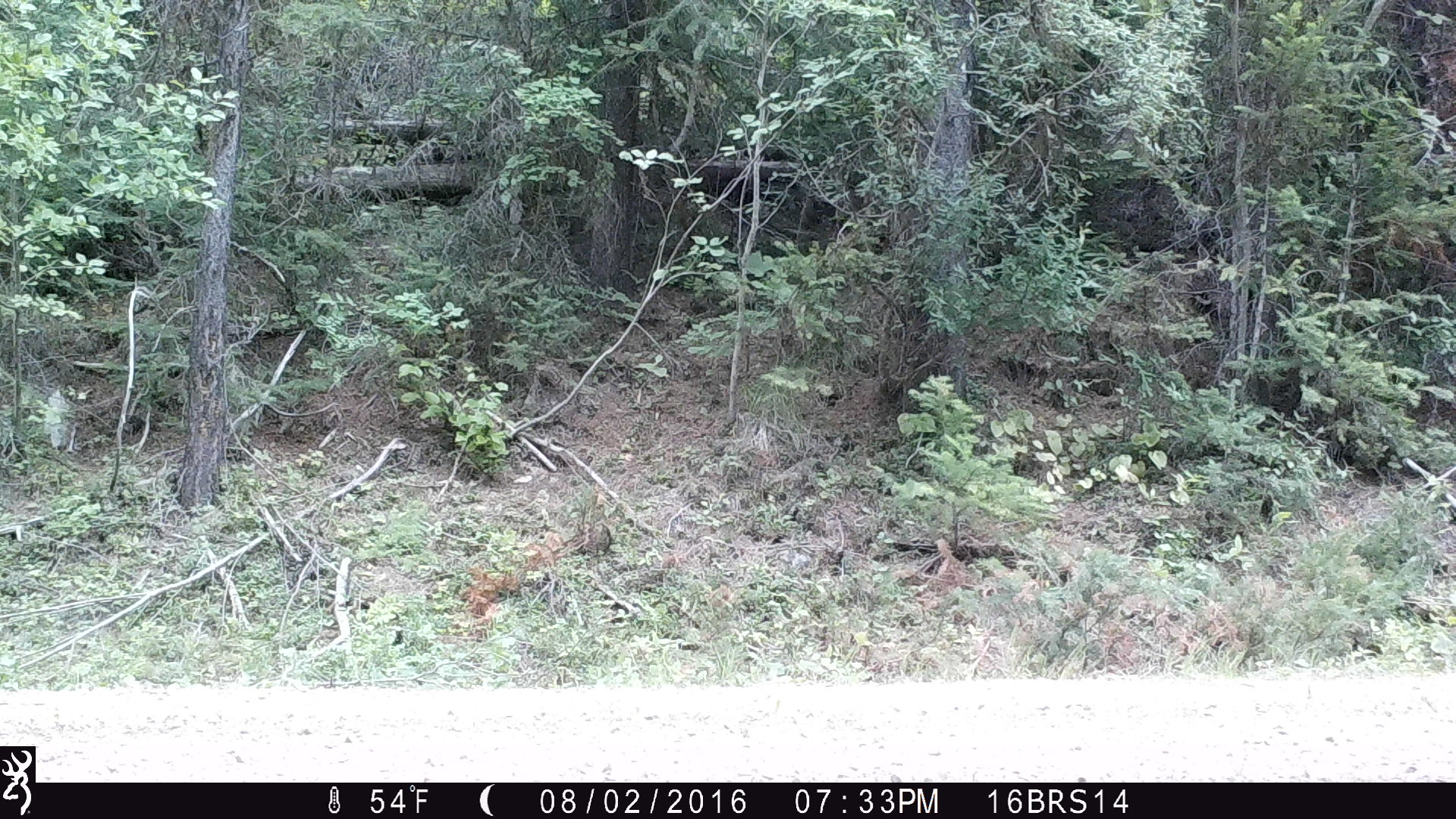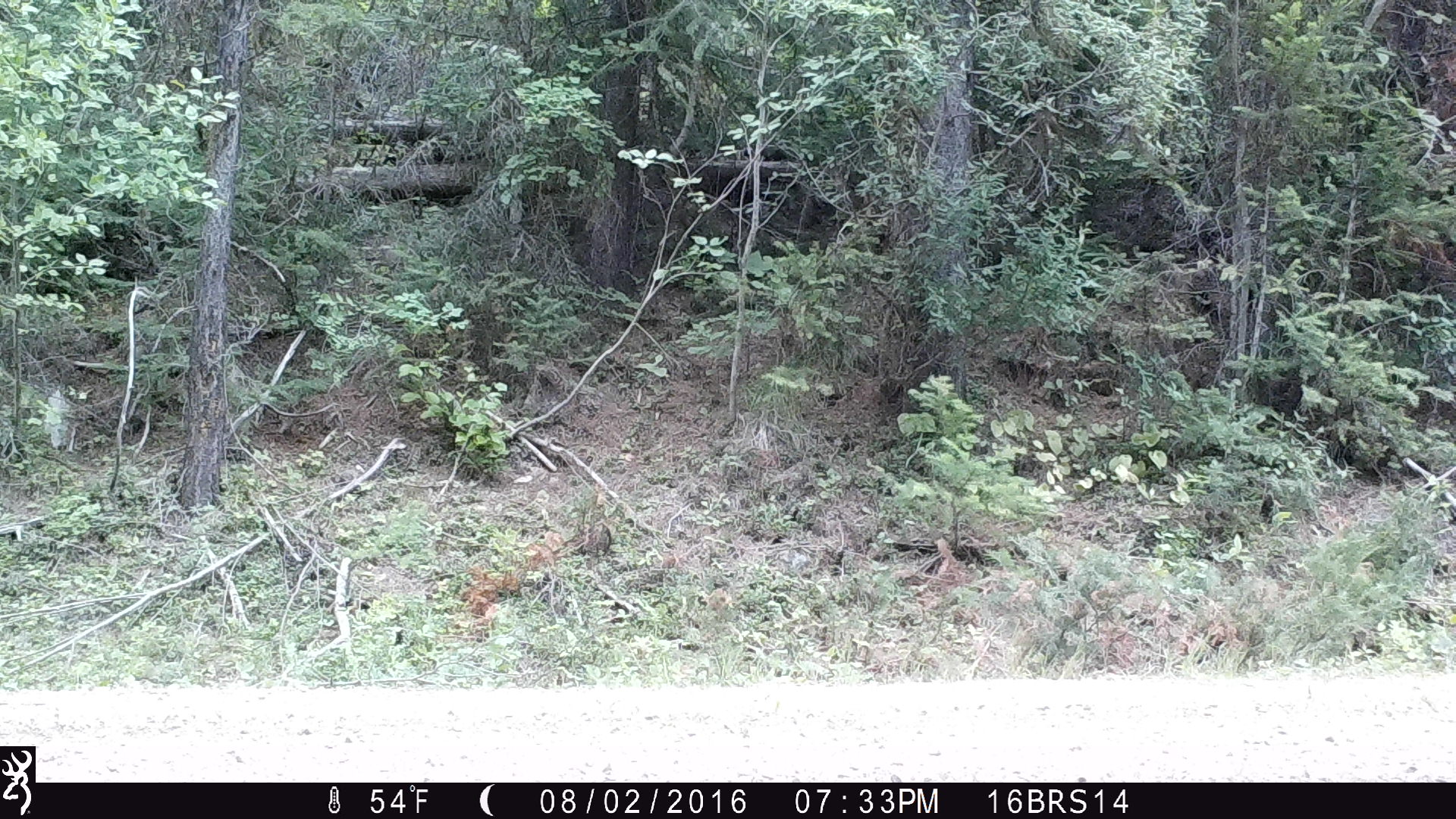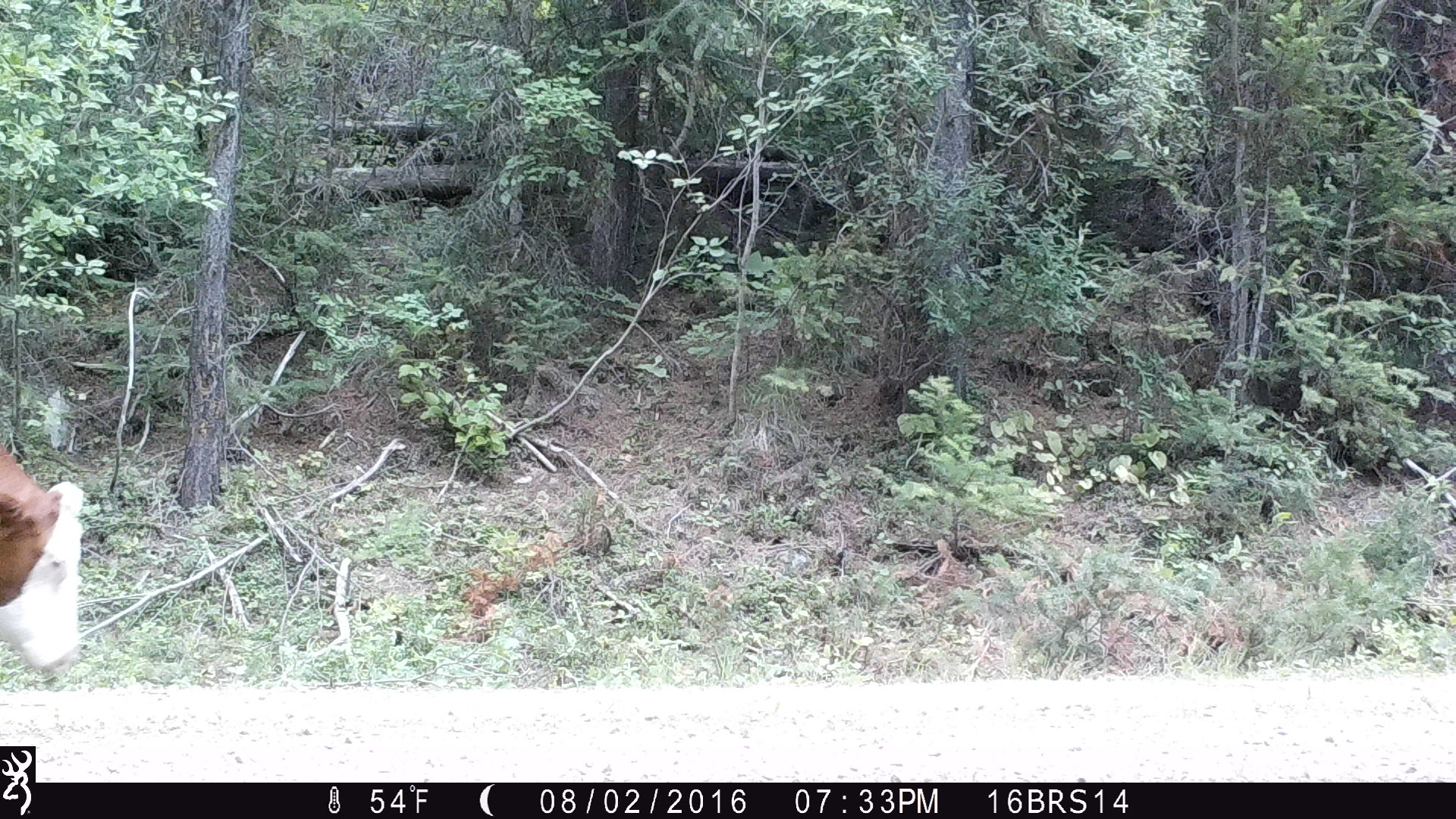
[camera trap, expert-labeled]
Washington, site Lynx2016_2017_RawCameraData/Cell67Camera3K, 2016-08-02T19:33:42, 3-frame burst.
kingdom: Animalia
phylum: Chordata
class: Mammalia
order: Artiodactyla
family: Bovidae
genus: Bos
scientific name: Bos taurus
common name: domestic cattle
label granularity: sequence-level